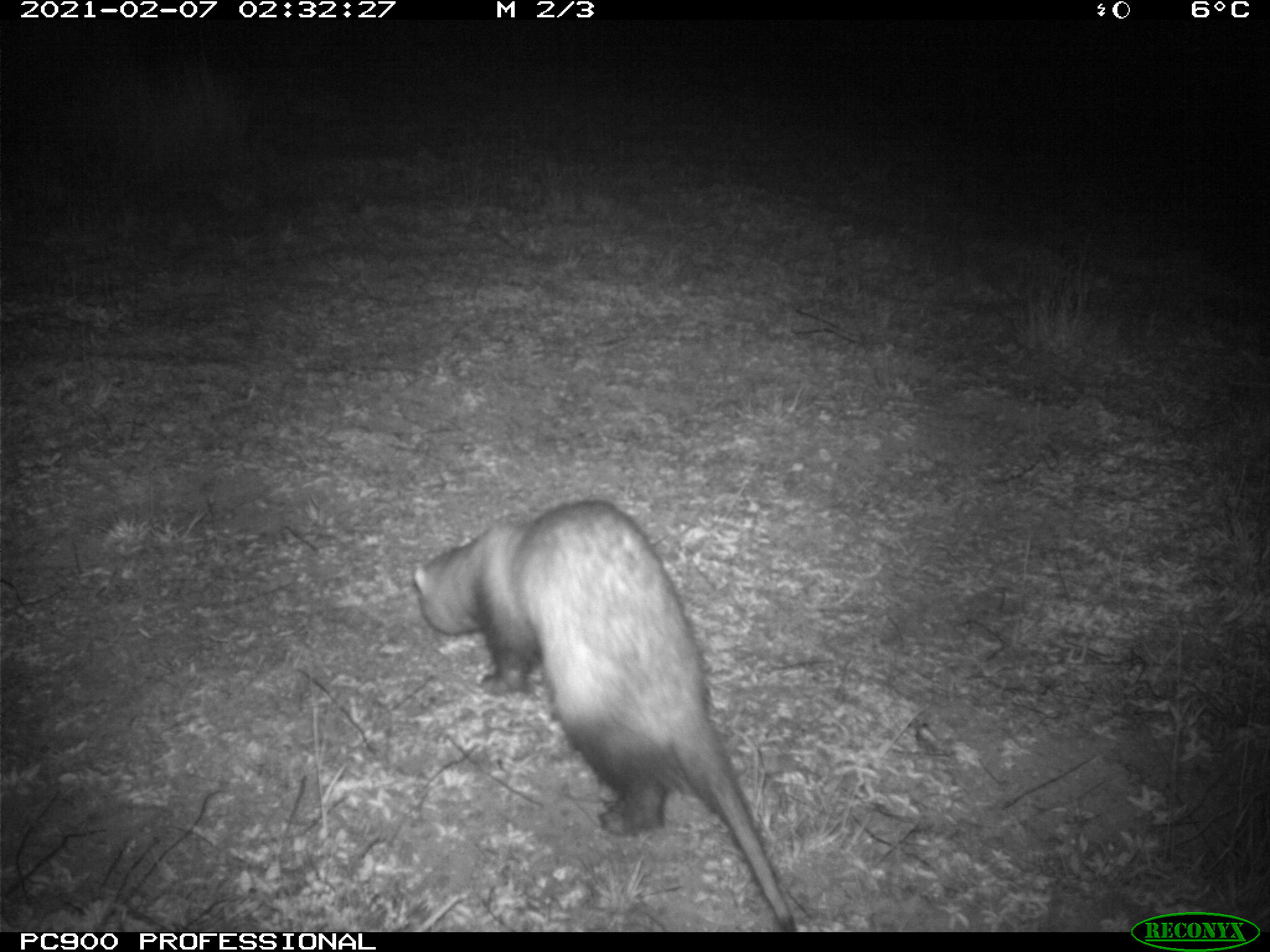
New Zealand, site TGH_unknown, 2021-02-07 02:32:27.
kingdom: Animalia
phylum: Chordata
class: Mammalia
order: Carnivora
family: Mustelidae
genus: Mustela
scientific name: Mustela furo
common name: ferret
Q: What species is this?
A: Ferret (Mustela furo).